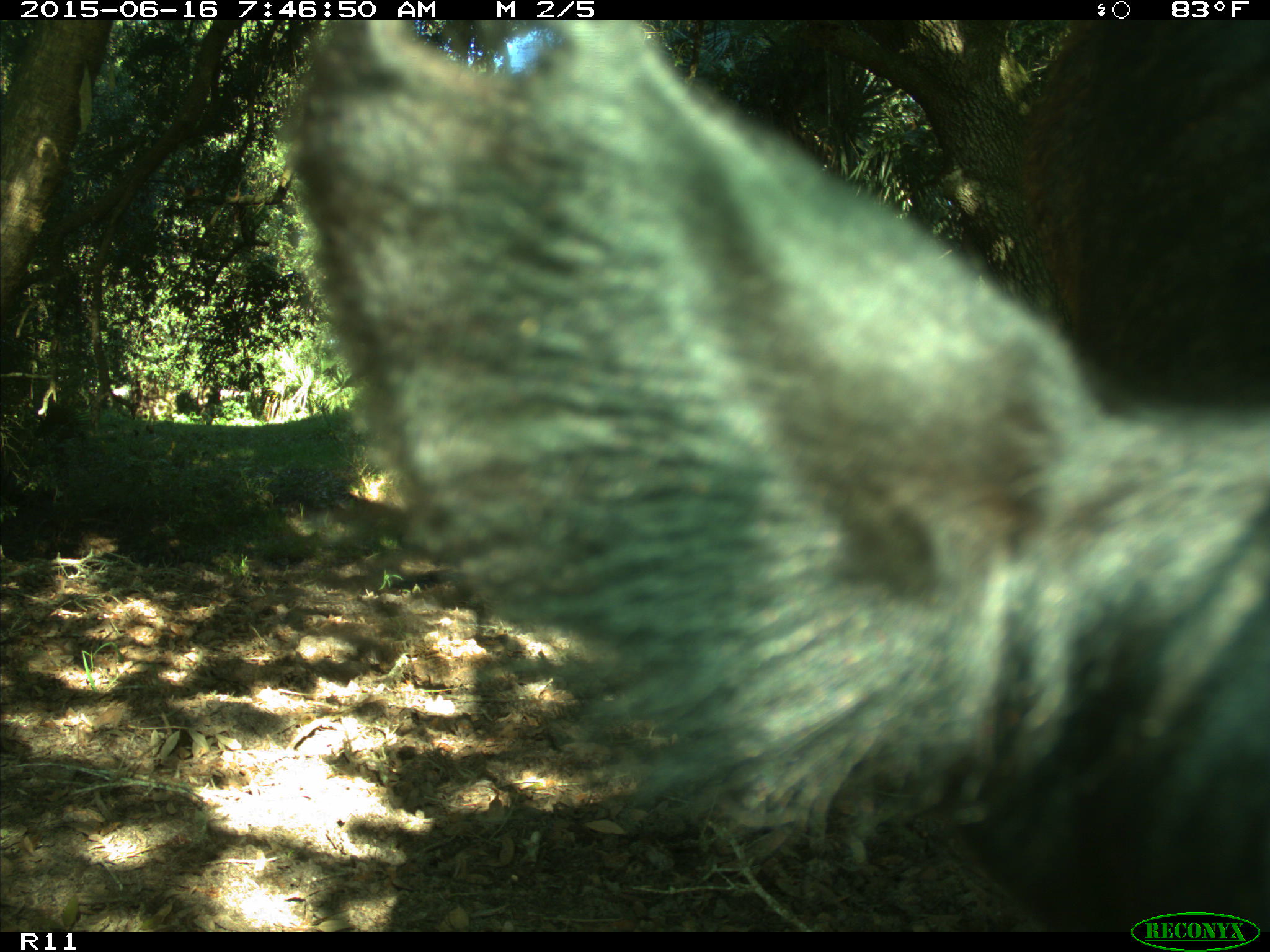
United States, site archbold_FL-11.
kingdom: Animalia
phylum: Chordata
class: Mammalia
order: Artiodactyla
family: Bovidae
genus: Bos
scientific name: Bos taurus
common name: domestic cow